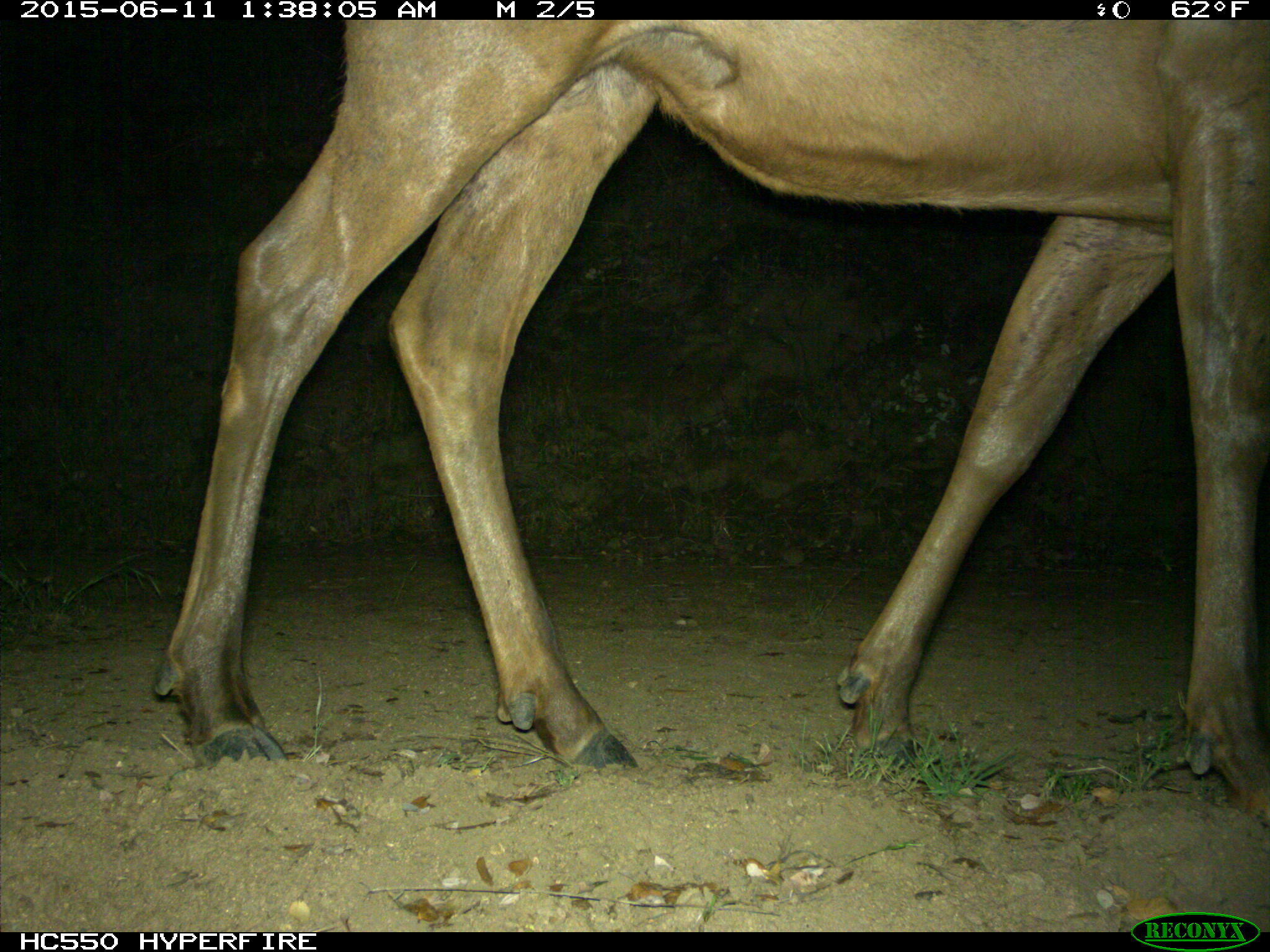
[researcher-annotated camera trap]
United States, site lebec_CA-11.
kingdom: Animalia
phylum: Chordata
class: Mammalia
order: Artiodactyla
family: Cervidae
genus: Cervus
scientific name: Cervus canadensis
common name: elk